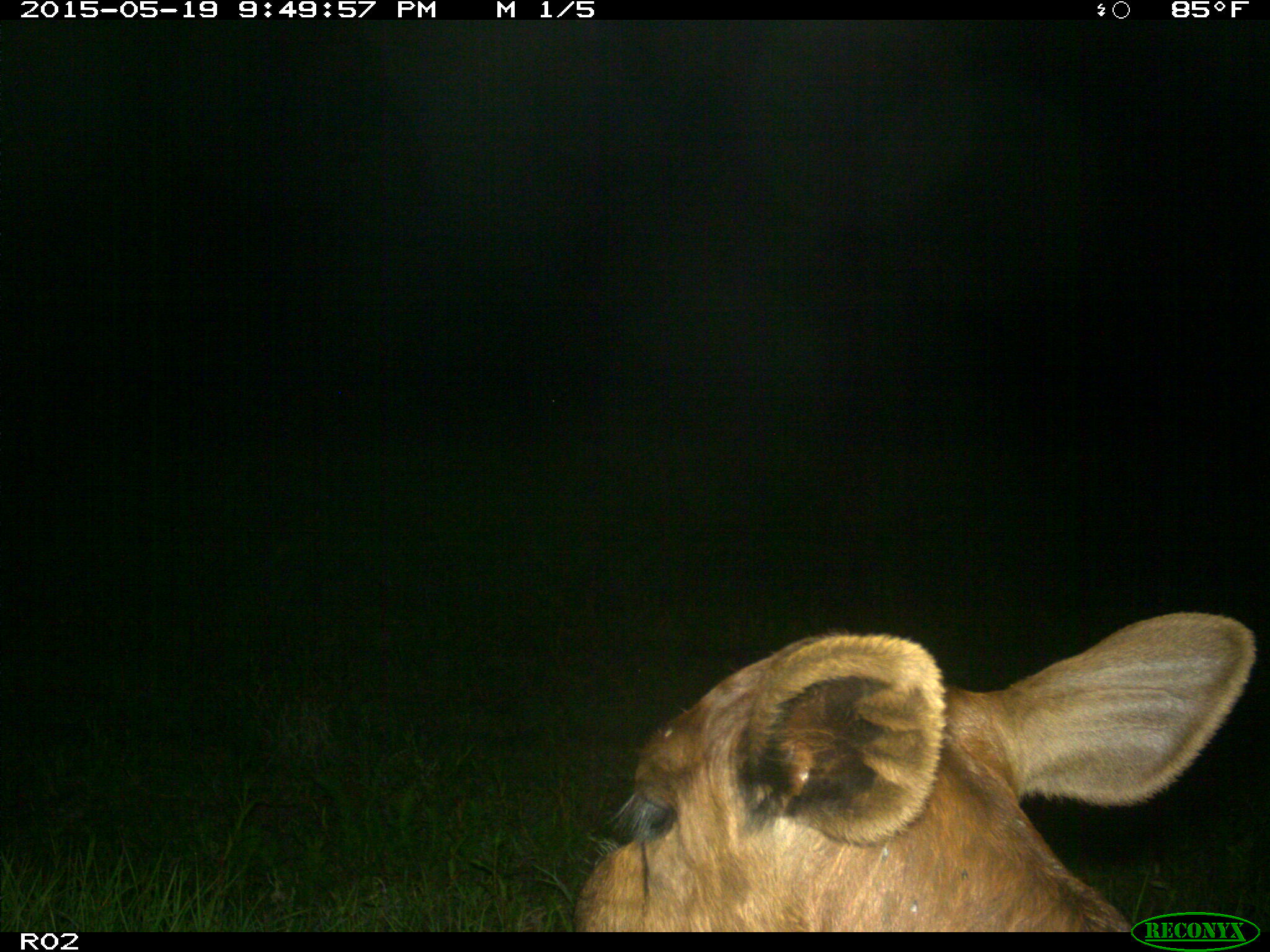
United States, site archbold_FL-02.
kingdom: Animalia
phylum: Chordata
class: Mammalia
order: Artiodactyla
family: Bovidae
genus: Bos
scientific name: Bos taurus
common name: domestic cow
Bos taurus (domestic cow).